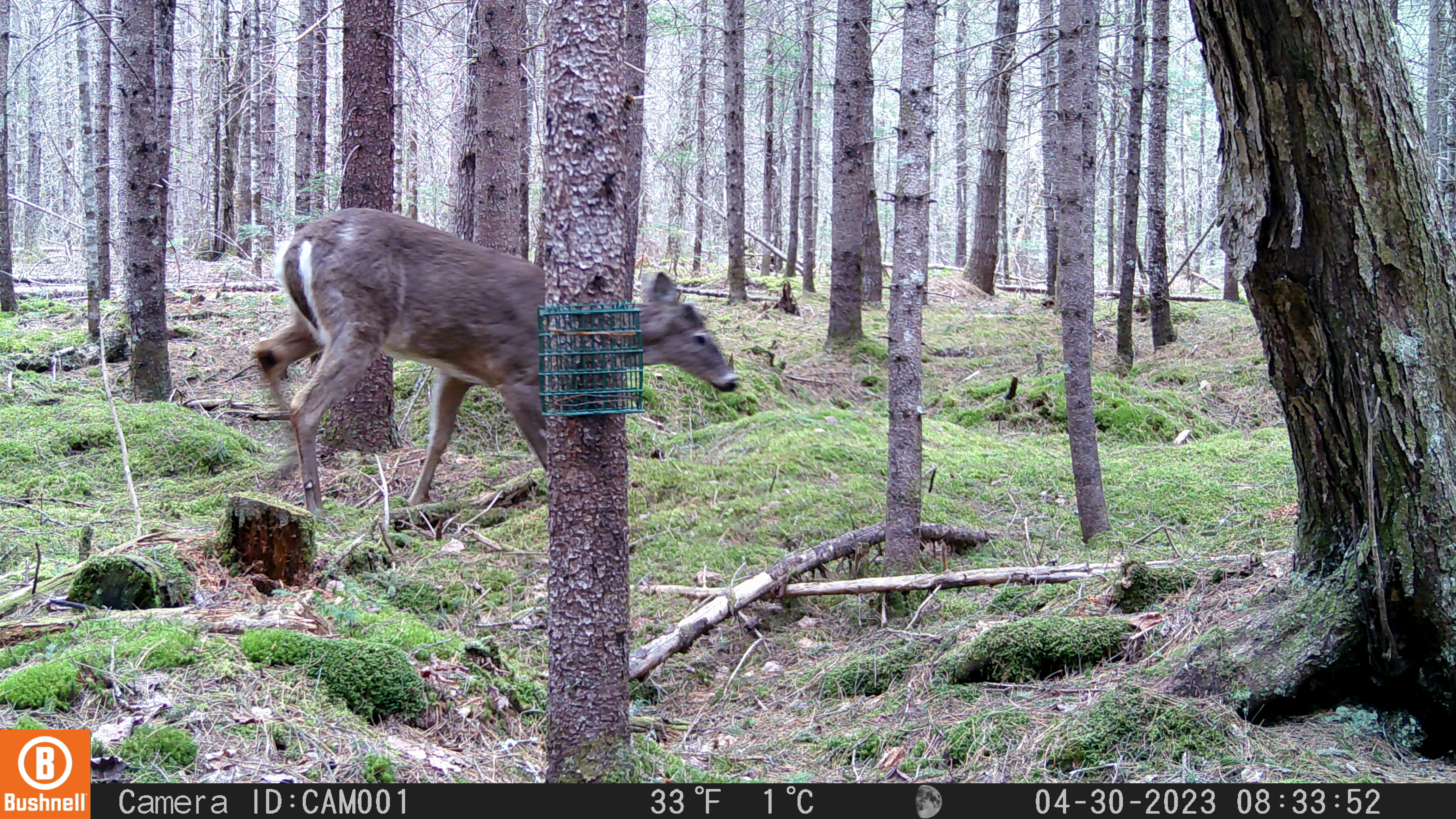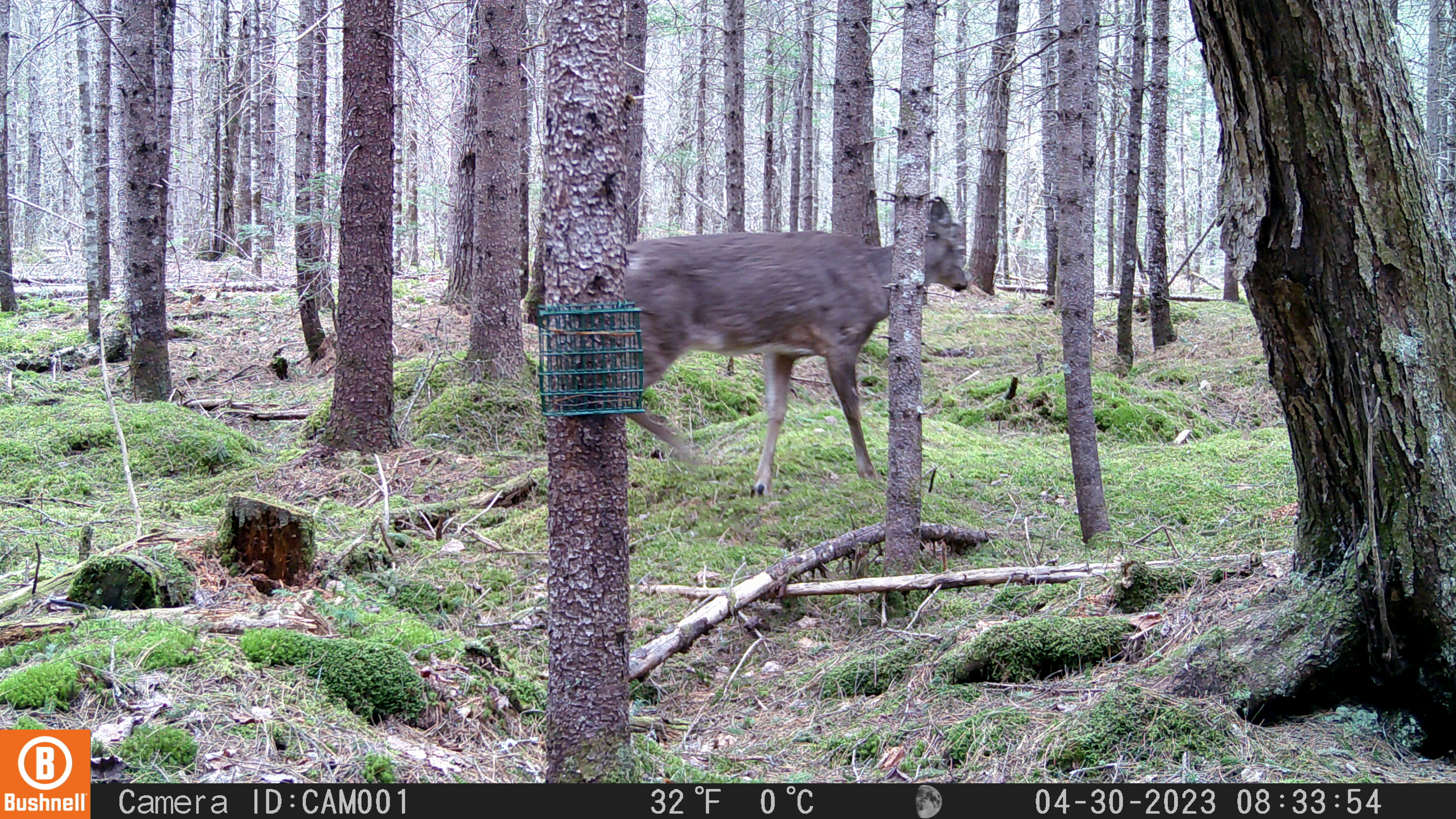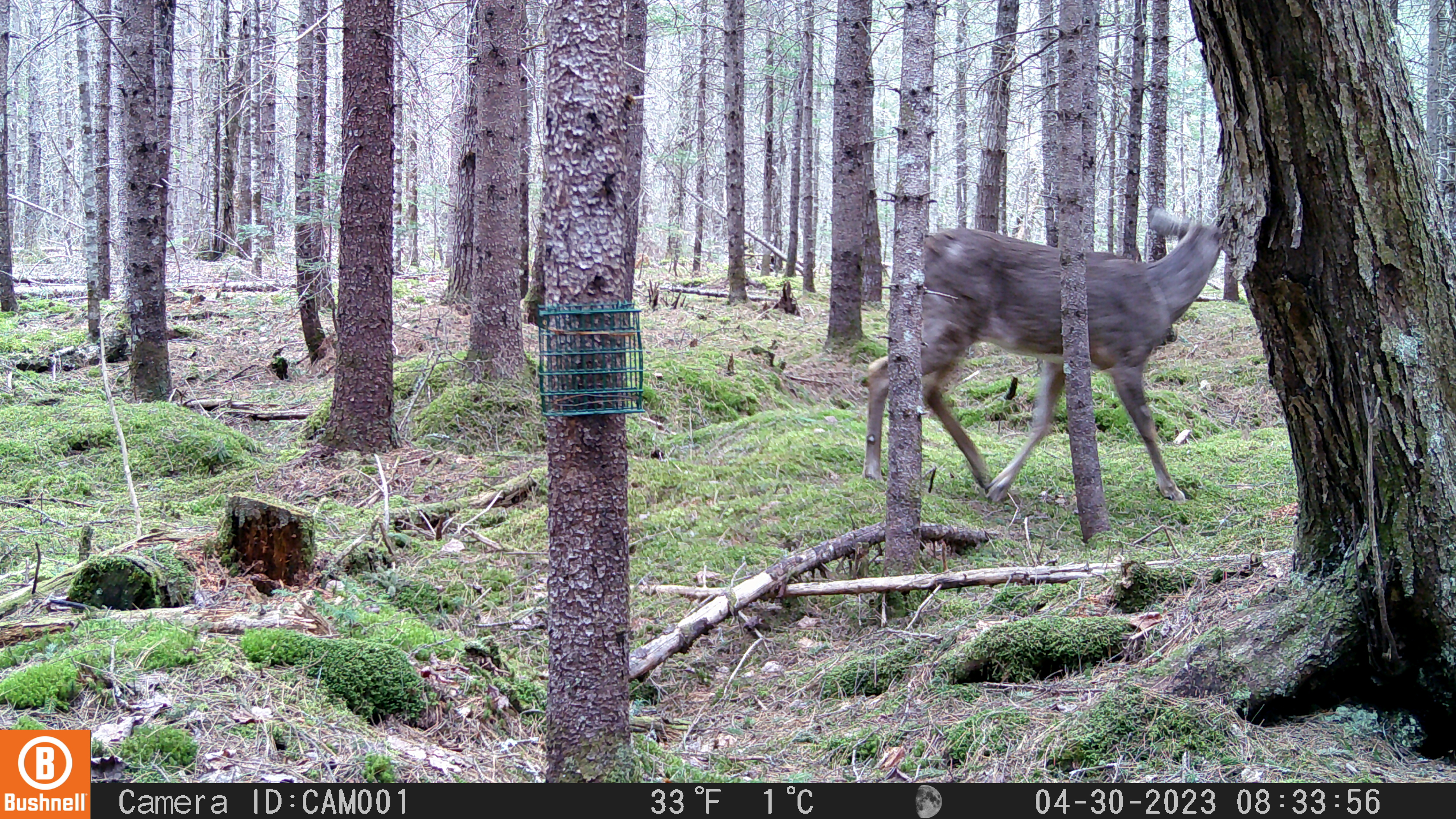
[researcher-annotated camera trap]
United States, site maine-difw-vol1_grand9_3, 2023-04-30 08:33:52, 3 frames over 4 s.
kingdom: Animalia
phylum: Chordata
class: Mammalia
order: Artiodactyla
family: Cervidae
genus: Odocoileus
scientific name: Odocoileus virginianus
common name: white-tailed deer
White-tailed deer (Odocoileus virginianus).